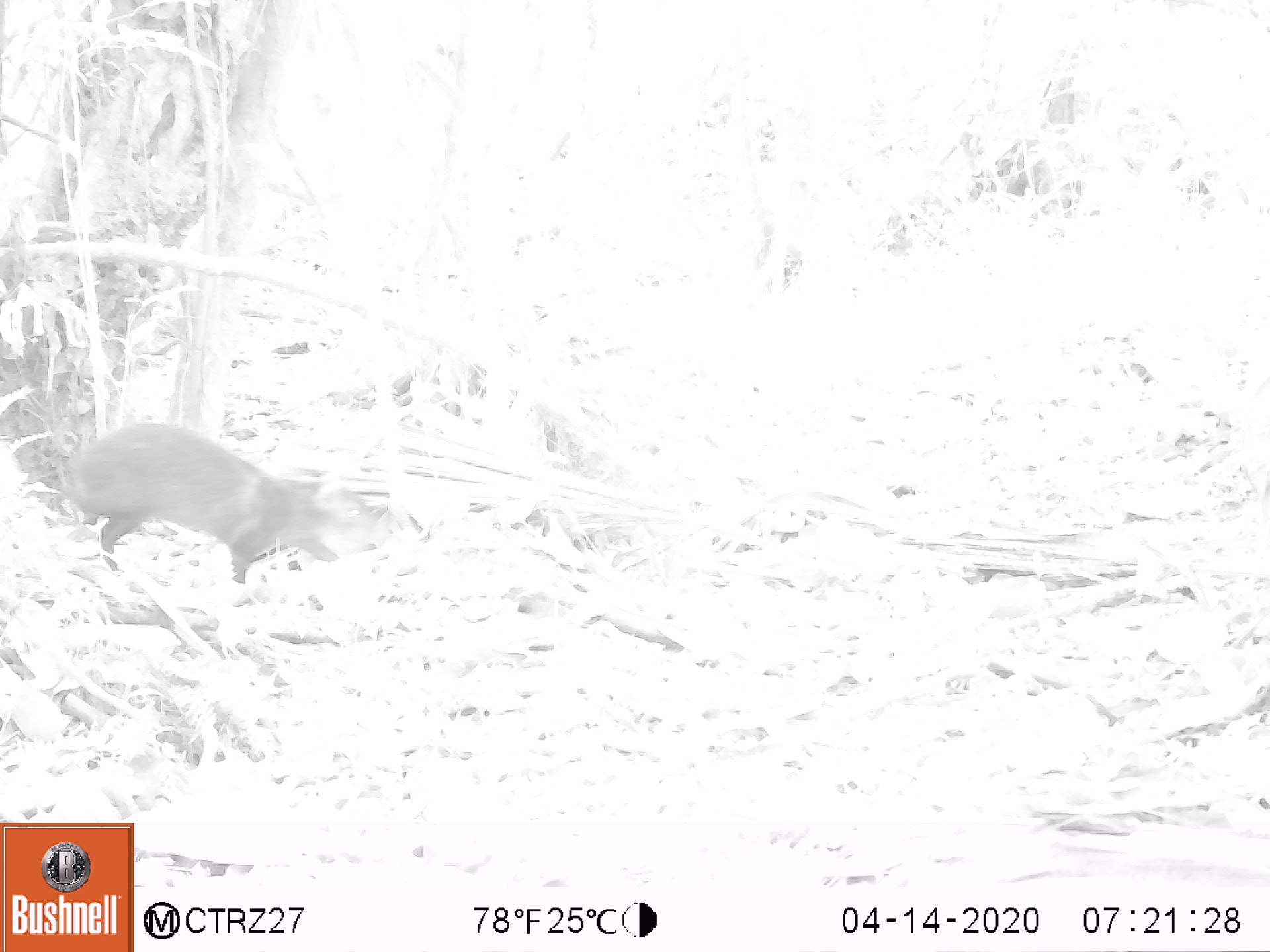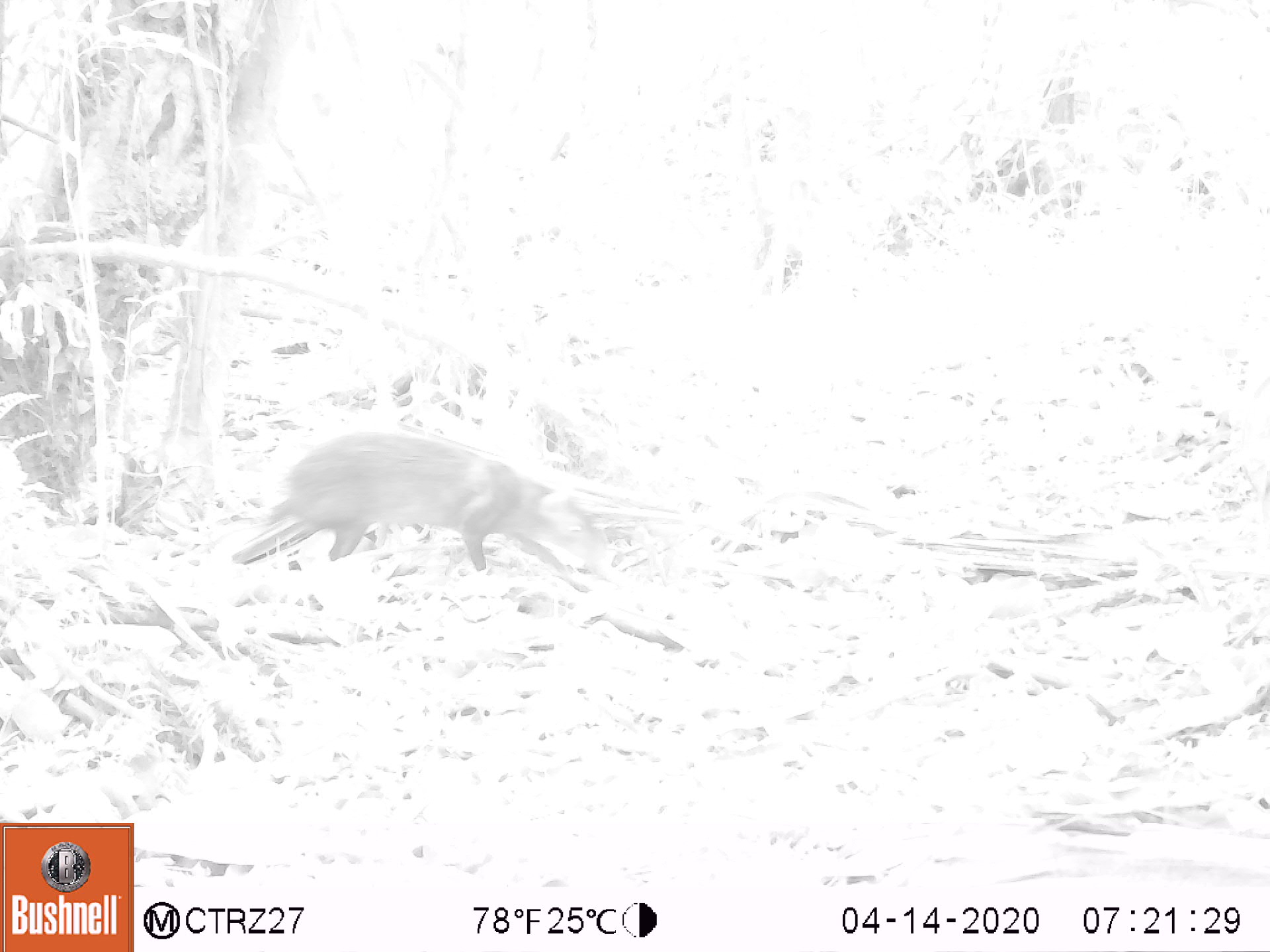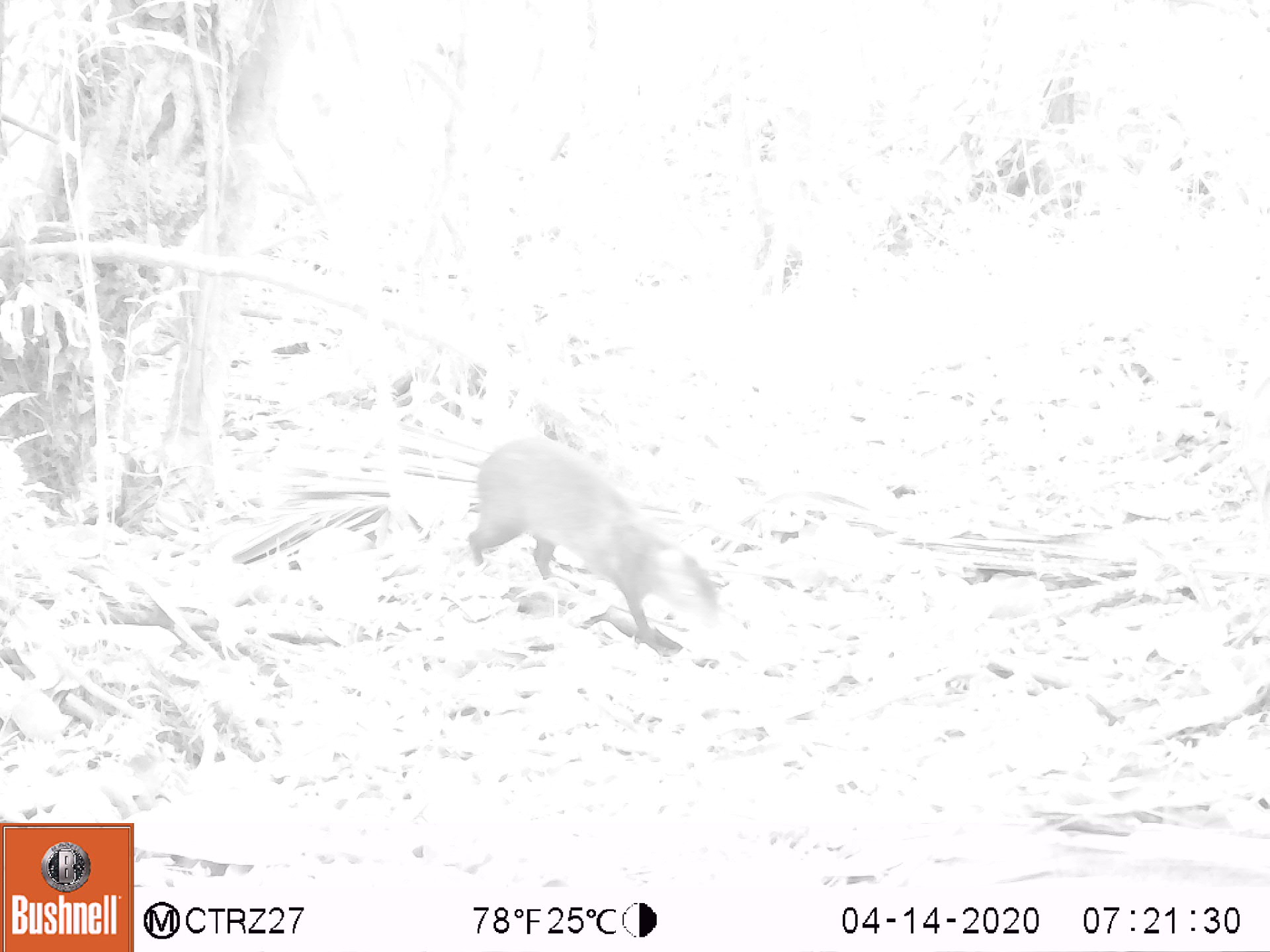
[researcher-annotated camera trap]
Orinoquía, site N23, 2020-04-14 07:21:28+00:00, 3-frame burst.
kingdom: Animalia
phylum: Chordata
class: Mammalia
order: Rodentia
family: Dasyproctidae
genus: Dasyprocta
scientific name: Dasyprocta fuliginosa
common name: black agouti